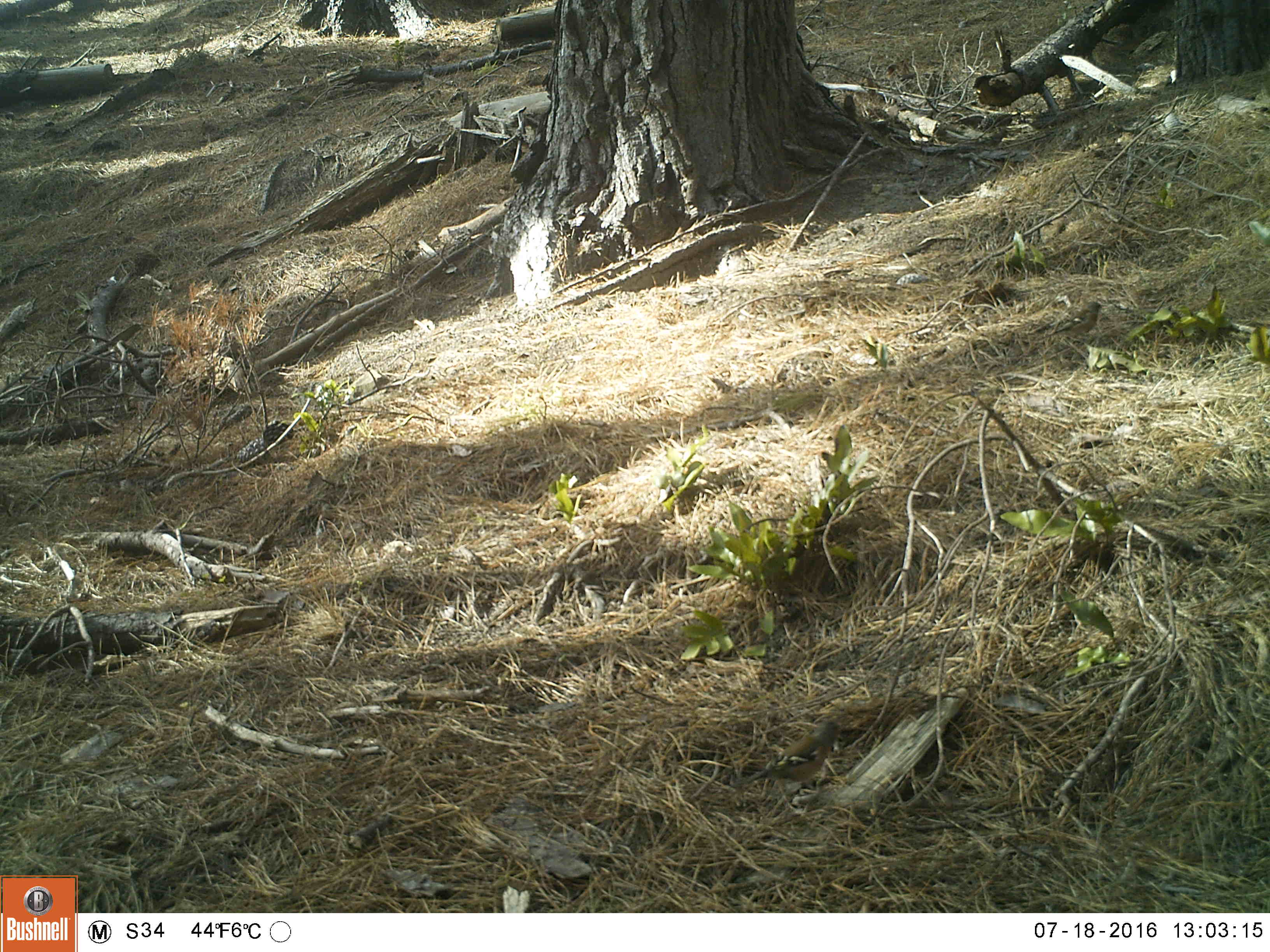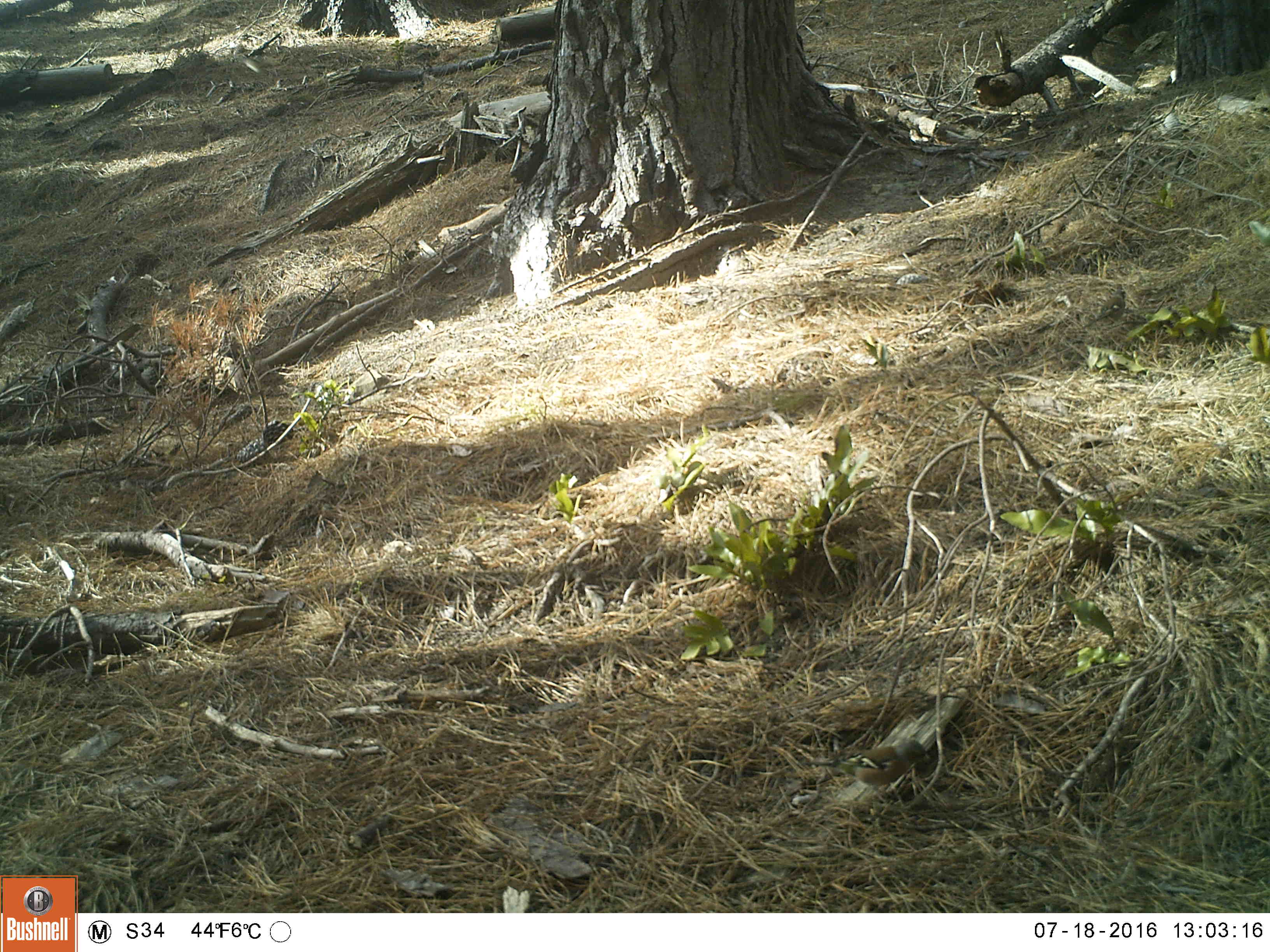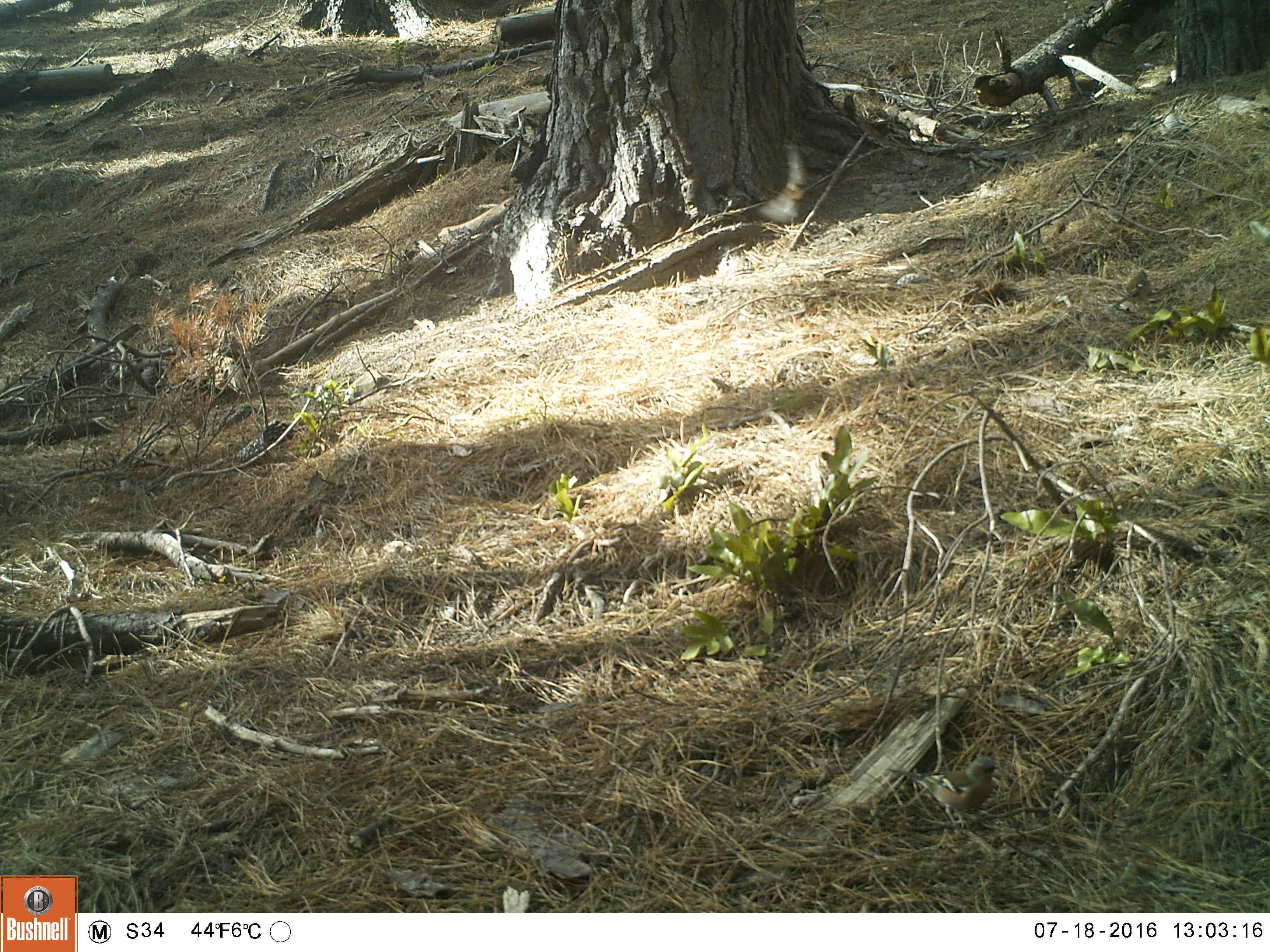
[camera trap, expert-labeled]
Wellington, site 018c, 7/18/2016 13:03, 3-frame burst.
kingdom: Animalia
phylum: Chordata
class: Aves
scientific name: Aves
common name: bird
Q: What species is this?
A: Bird (Aves).